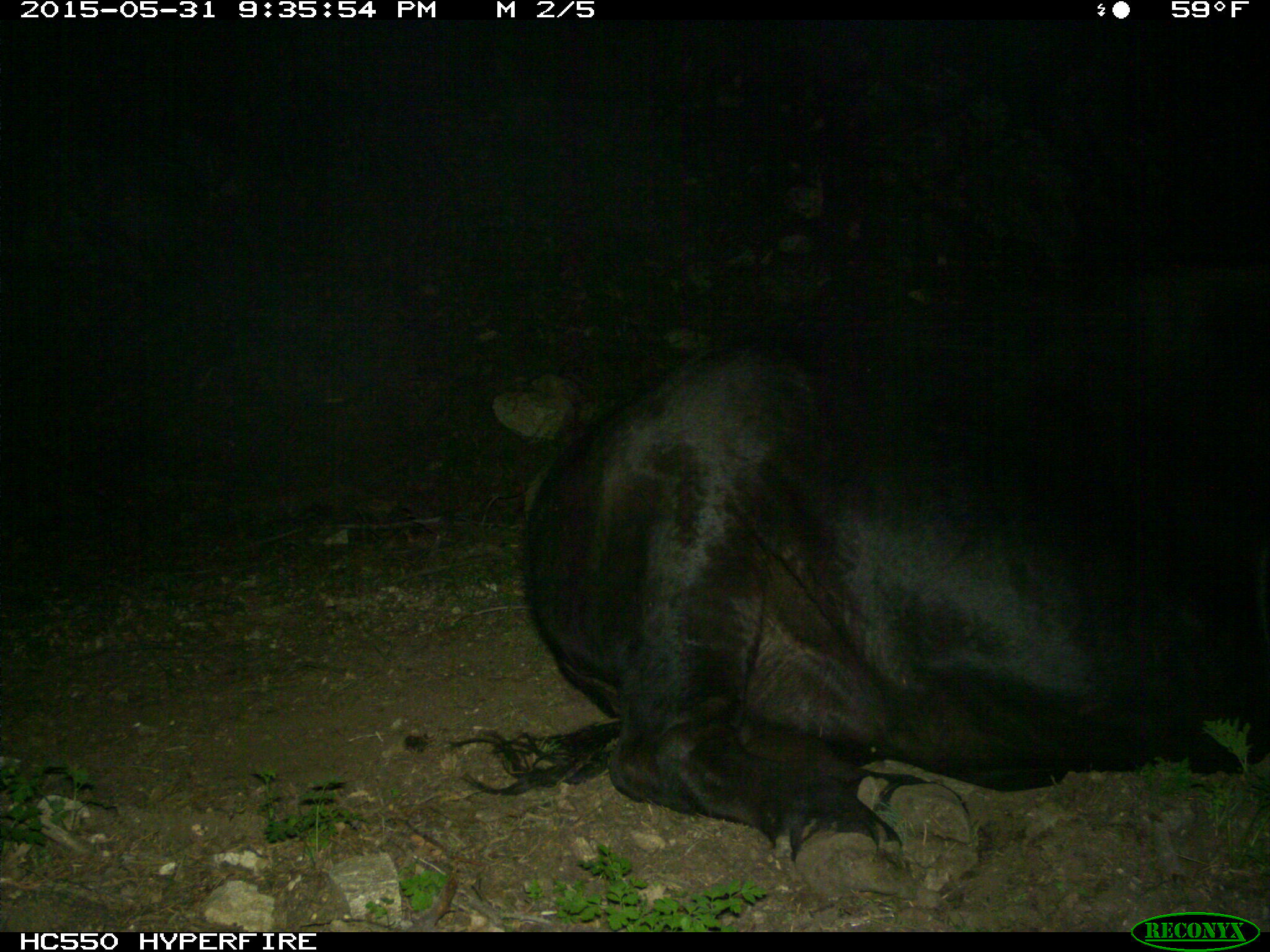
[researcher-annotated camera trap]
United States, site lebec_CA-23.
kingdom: Animalia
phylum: Chordata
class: Mammalia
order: Artiodactyla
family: Bovidae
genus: Bos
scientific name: Bos taurus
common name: domestic cow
Bos taurus (domestic cow).